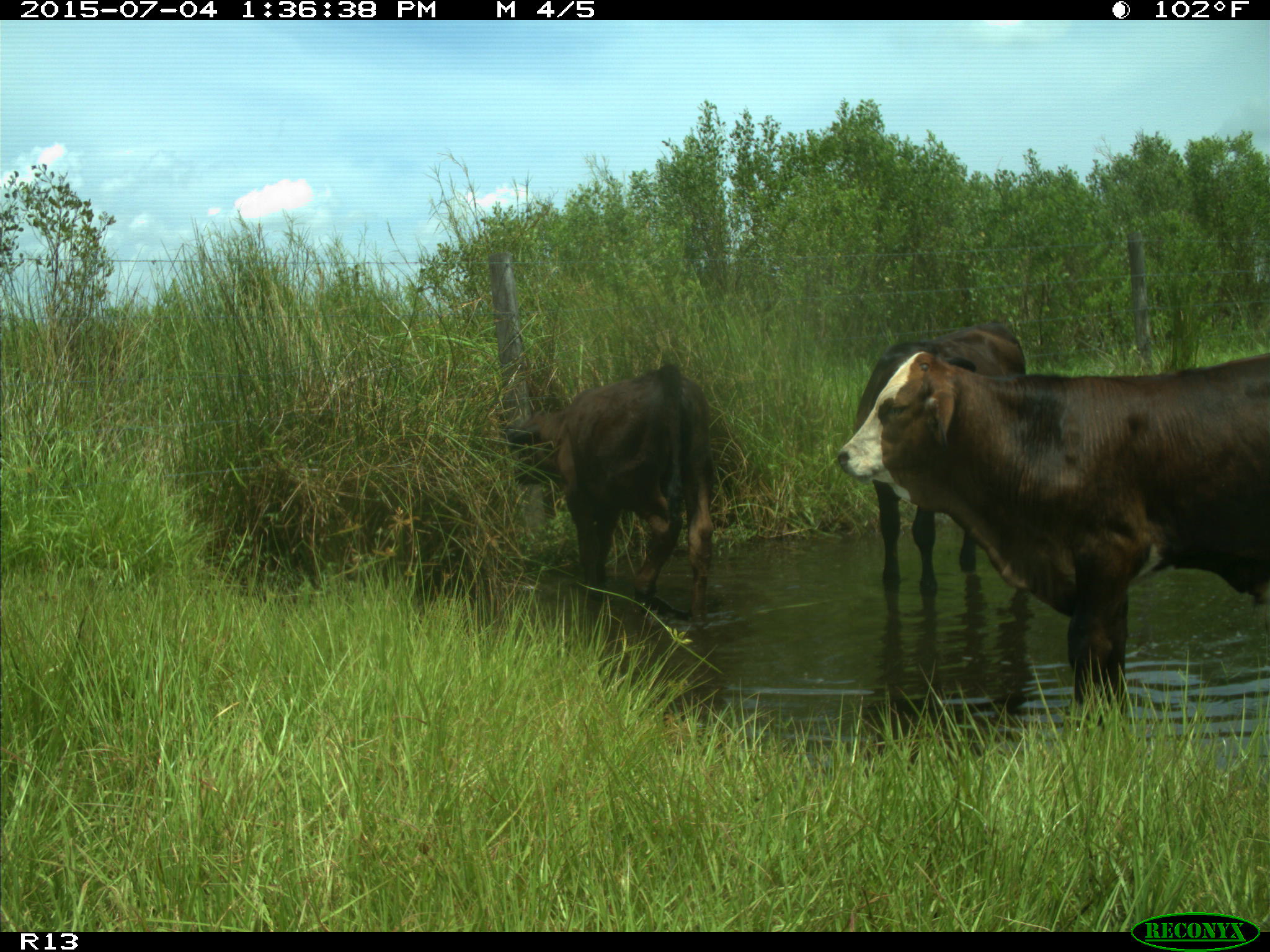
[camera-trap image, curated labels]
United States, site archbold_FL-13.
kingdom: Animalia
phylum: Chordata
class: Mammalia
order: Artiodactyla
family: Bovidae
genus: Bos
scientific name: Bos taurus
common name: domestic cow